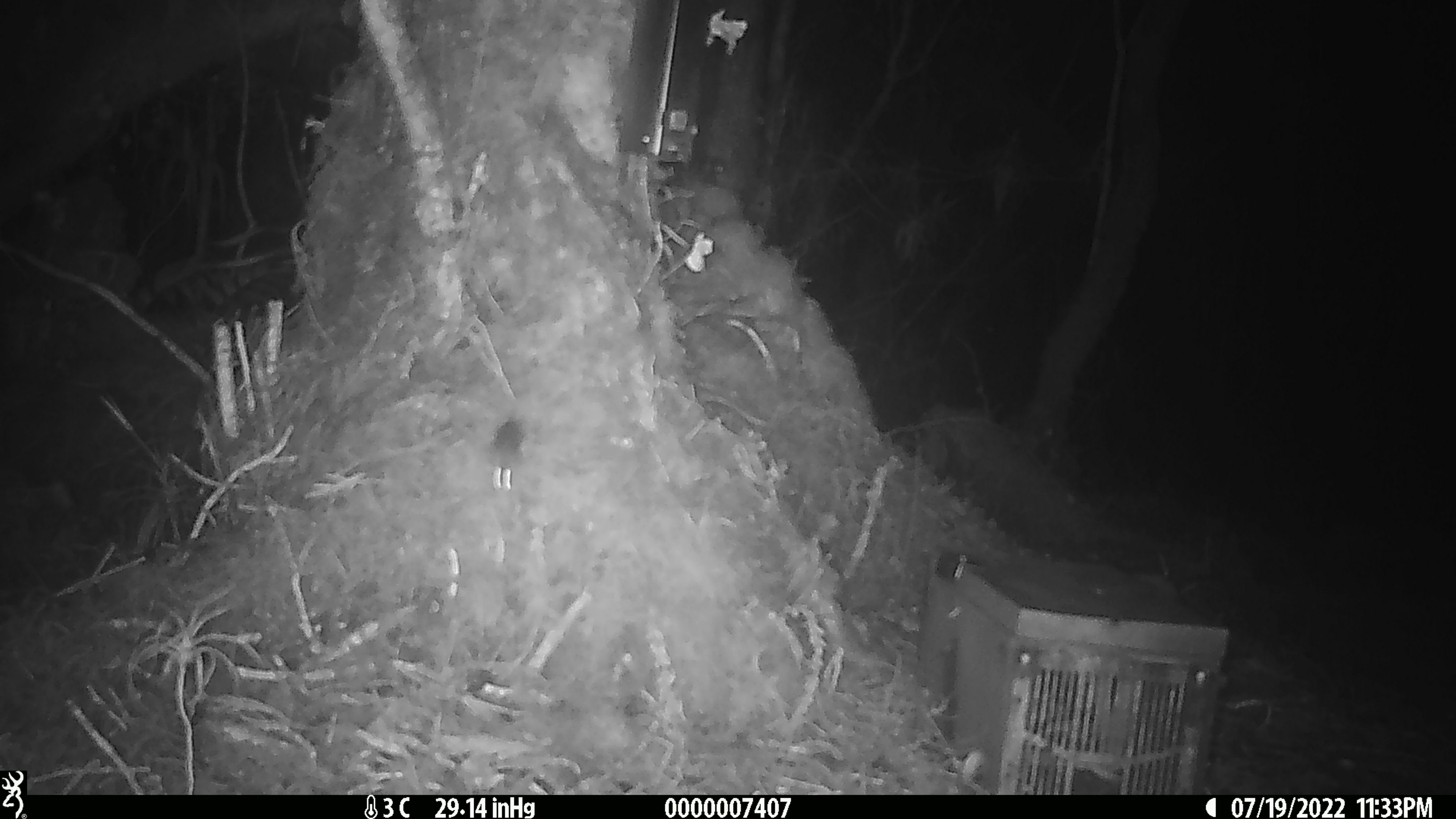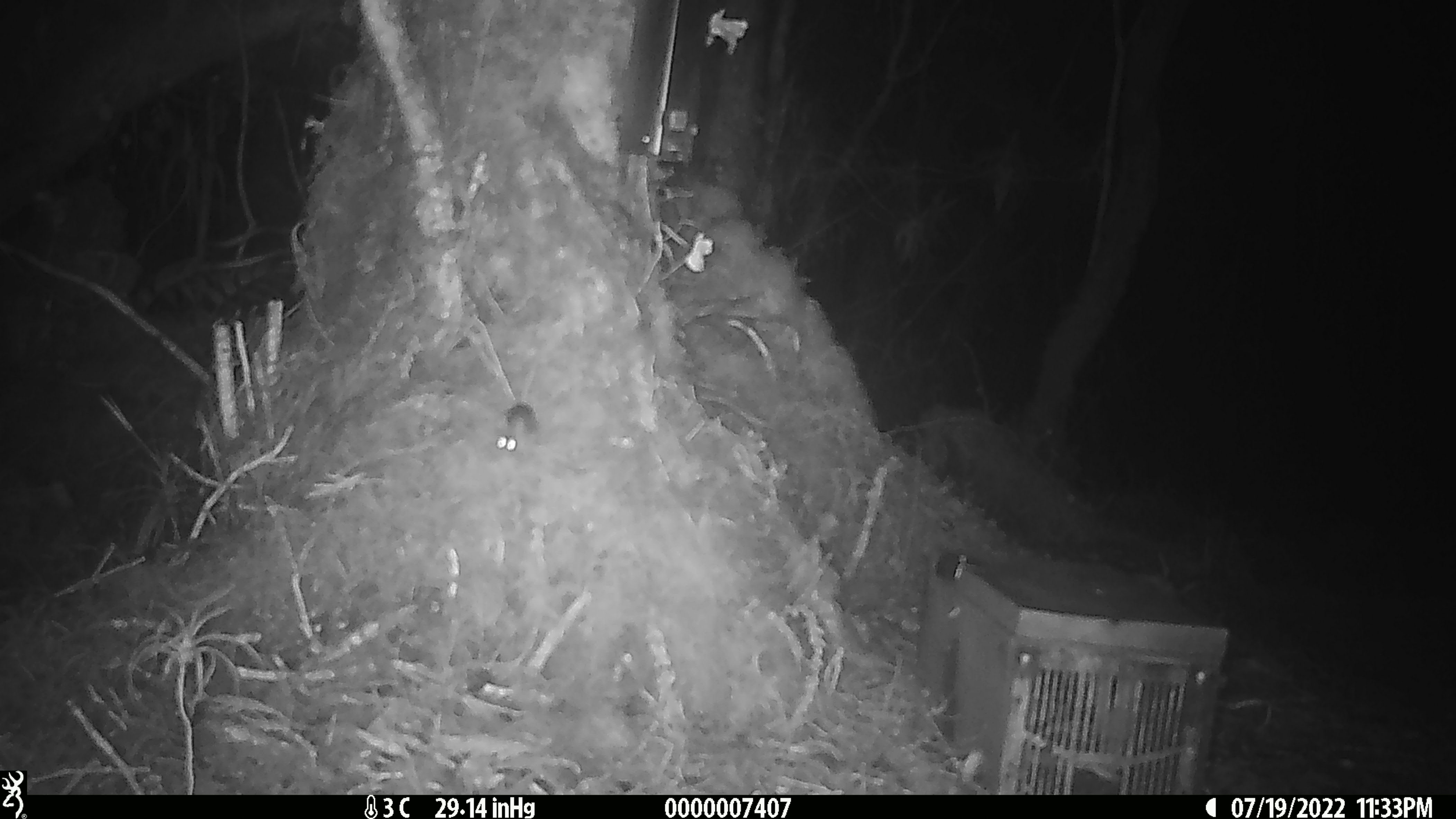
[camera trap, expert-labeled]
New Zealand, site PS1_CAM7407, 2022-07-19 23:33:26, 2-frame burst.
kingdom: Animalia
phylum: Chordata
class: Mammalia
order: Rodentia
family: Muridae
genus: Mus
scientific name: Mus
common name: mouse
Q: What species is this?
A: Mouse (Mus).